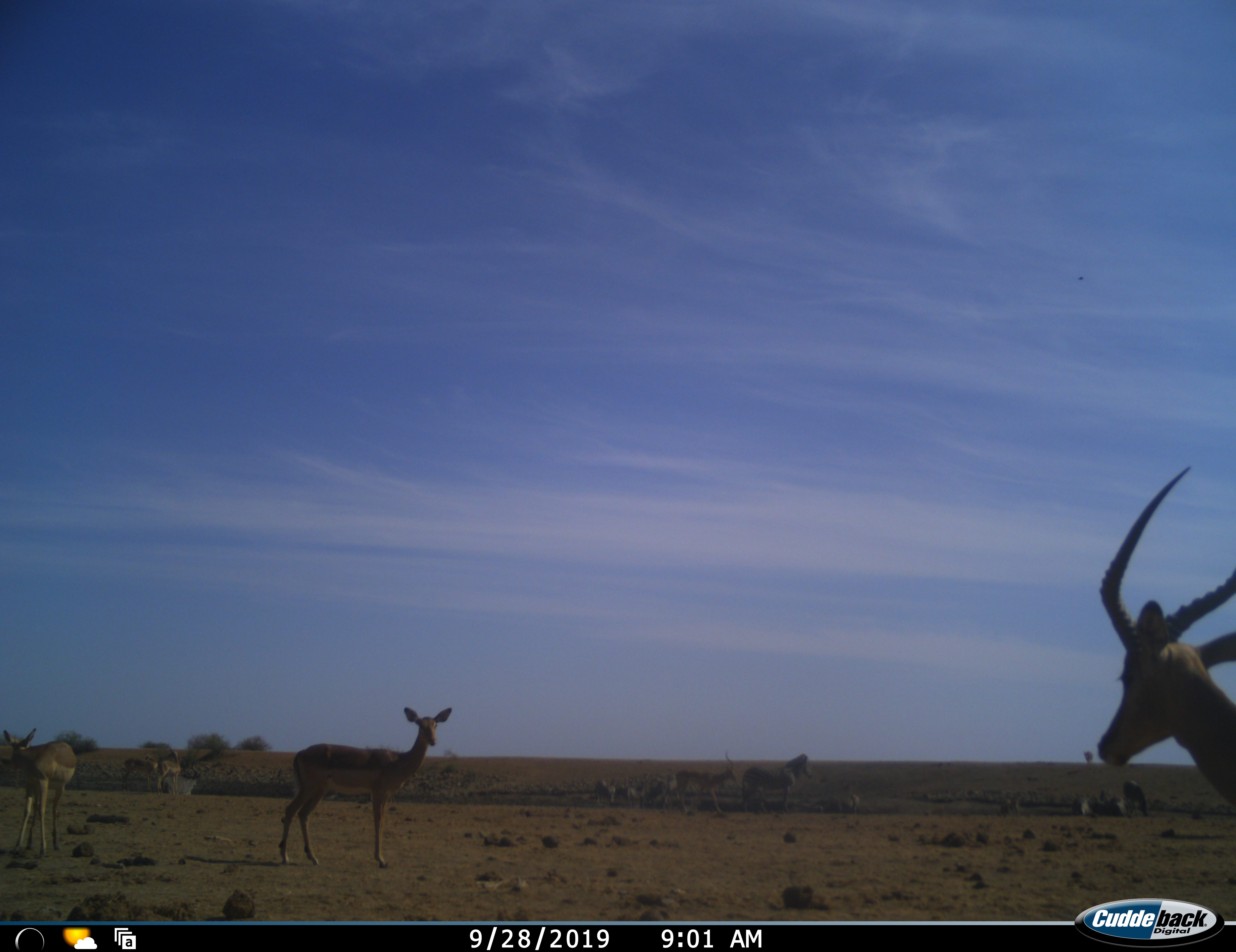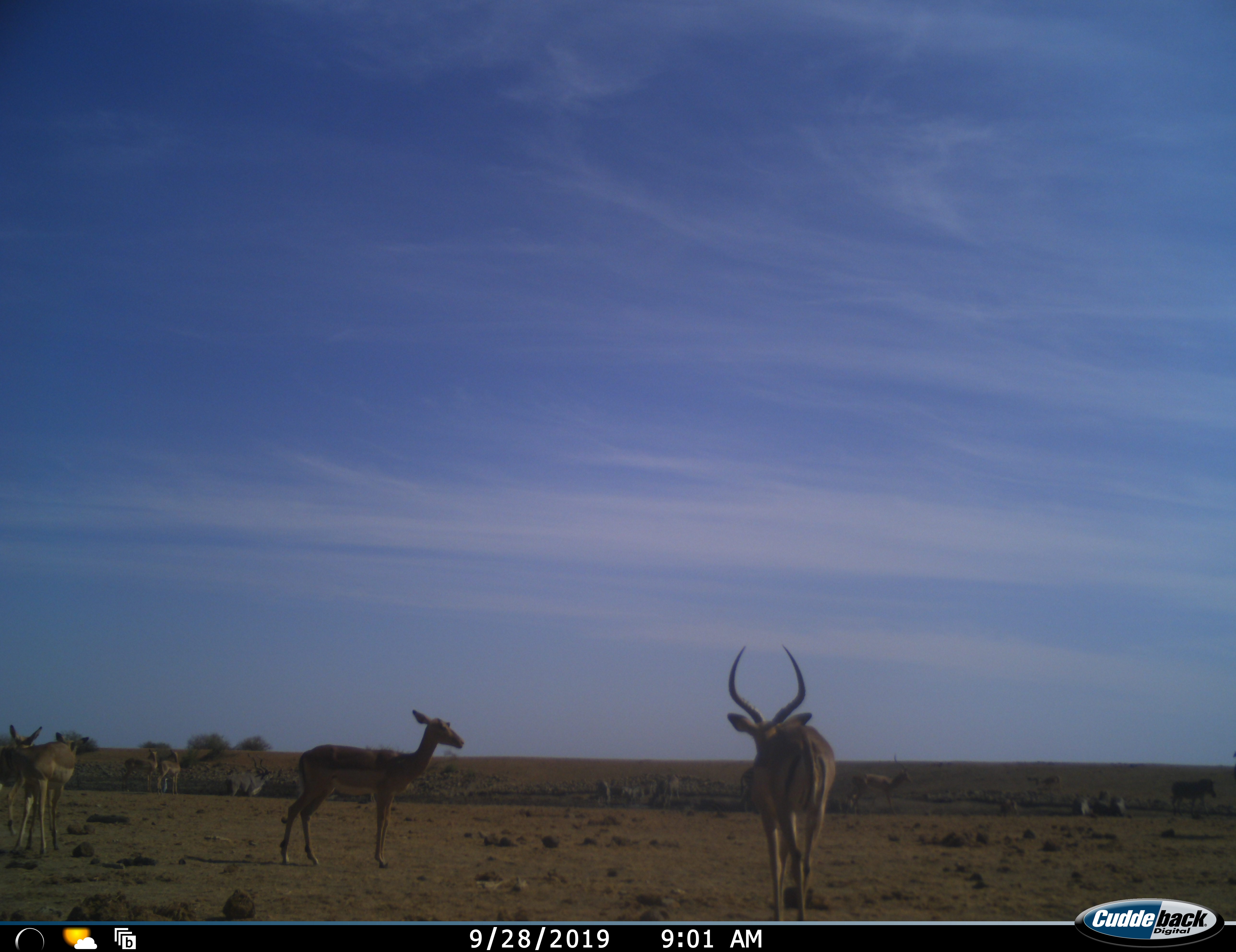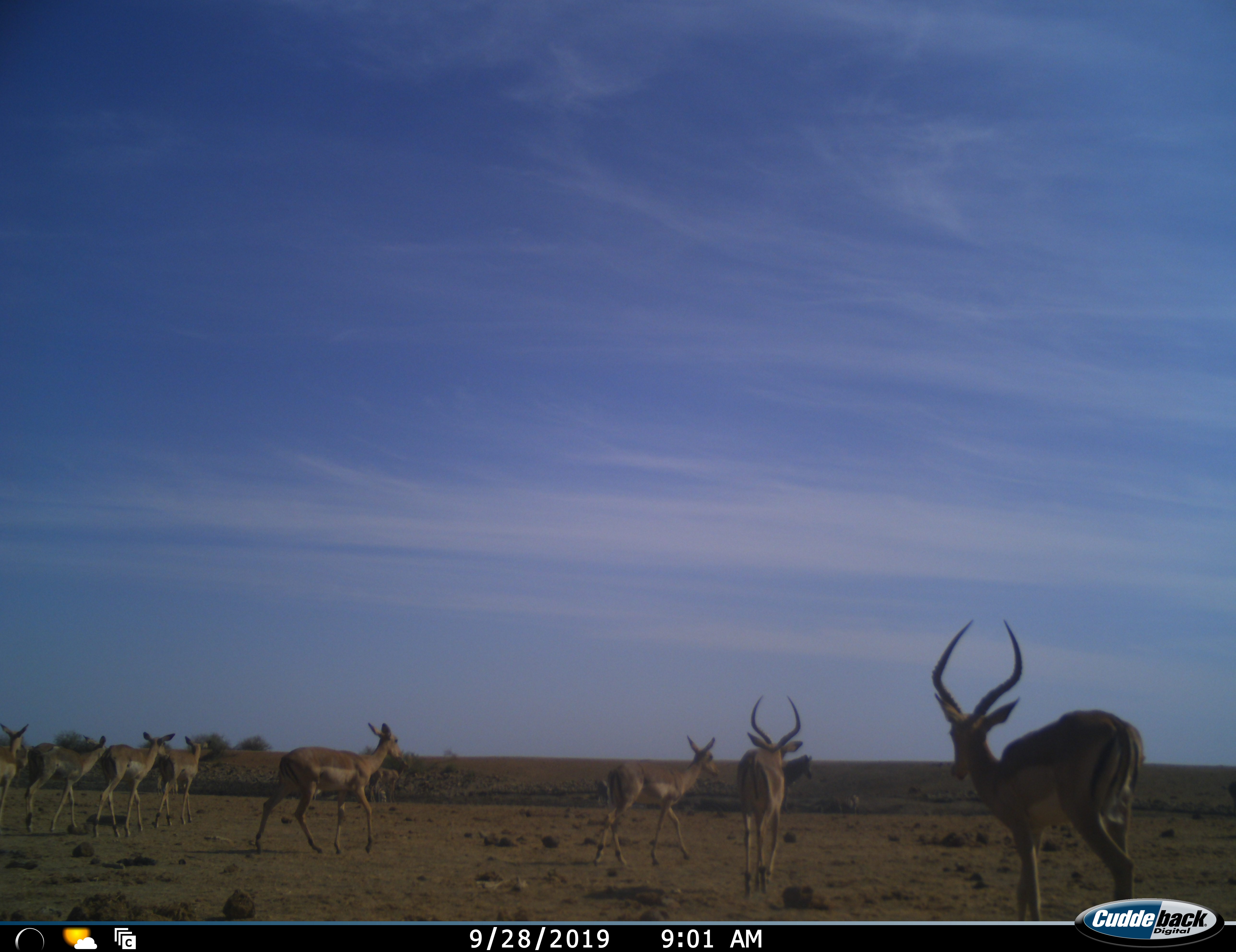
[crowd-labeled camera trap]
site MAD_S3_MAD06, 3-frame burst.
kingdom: Animalia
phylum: Chordata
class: Mammalia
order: Artiodactyla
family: Bovidae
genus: Aepyceros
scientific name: Aepyceros melampus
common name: impala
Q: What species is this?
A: Impala (Aepyceros melampus).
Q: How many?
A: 9.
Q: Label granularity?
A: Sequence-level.